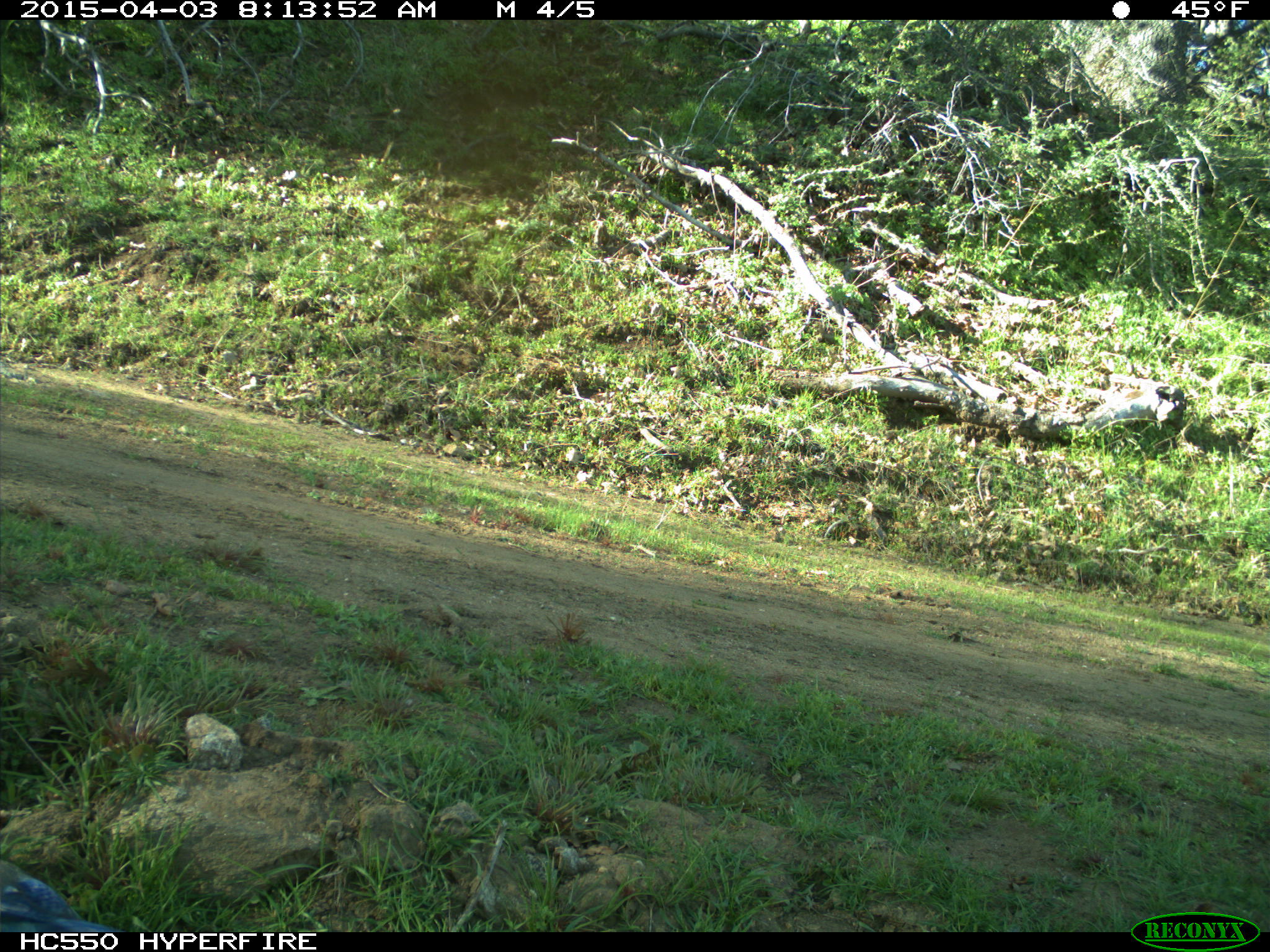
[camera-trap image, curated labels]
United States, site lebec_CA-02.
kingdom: Animalia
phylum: Chordata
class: Aves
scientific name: Aves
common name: birds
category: unidentified bird